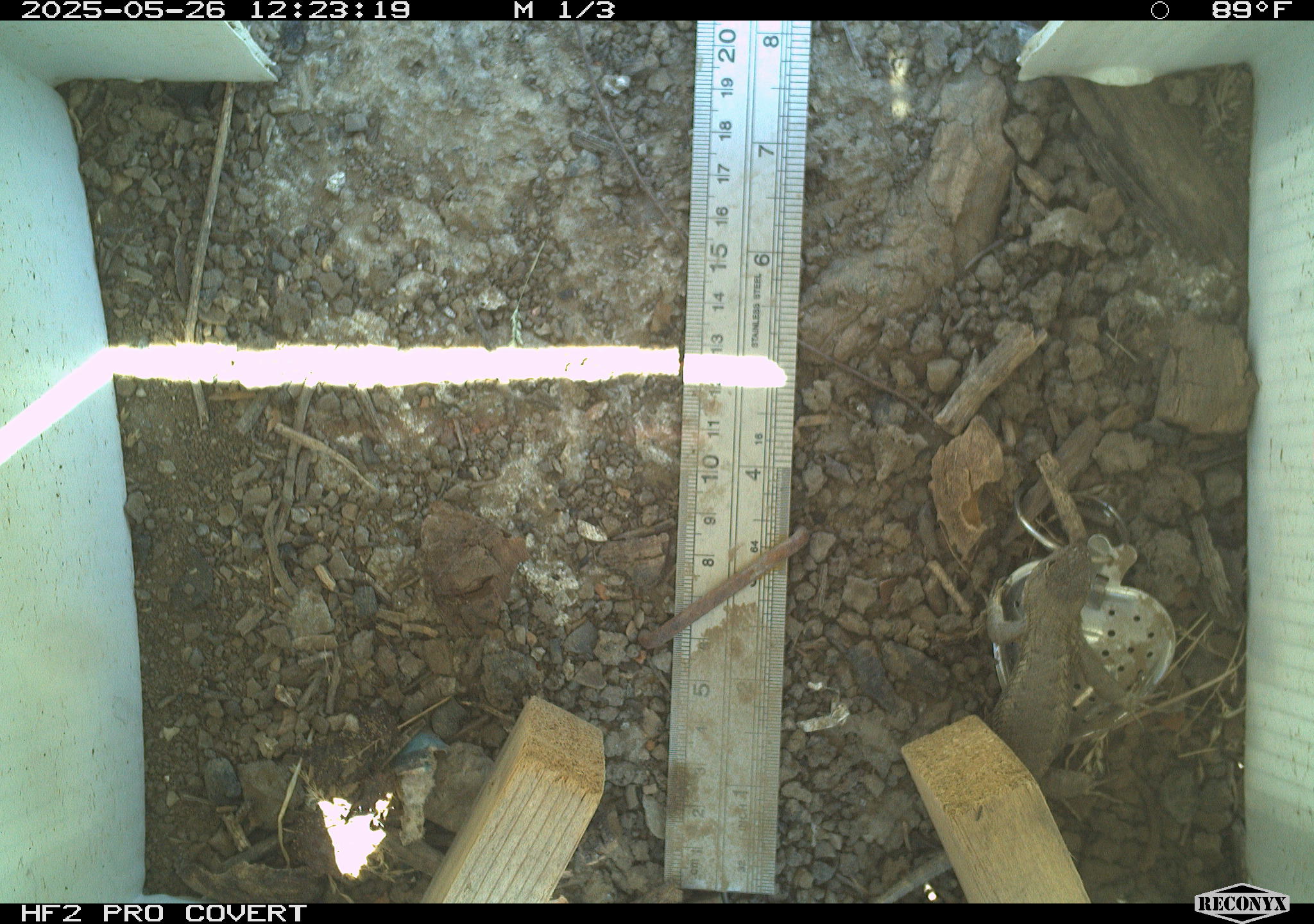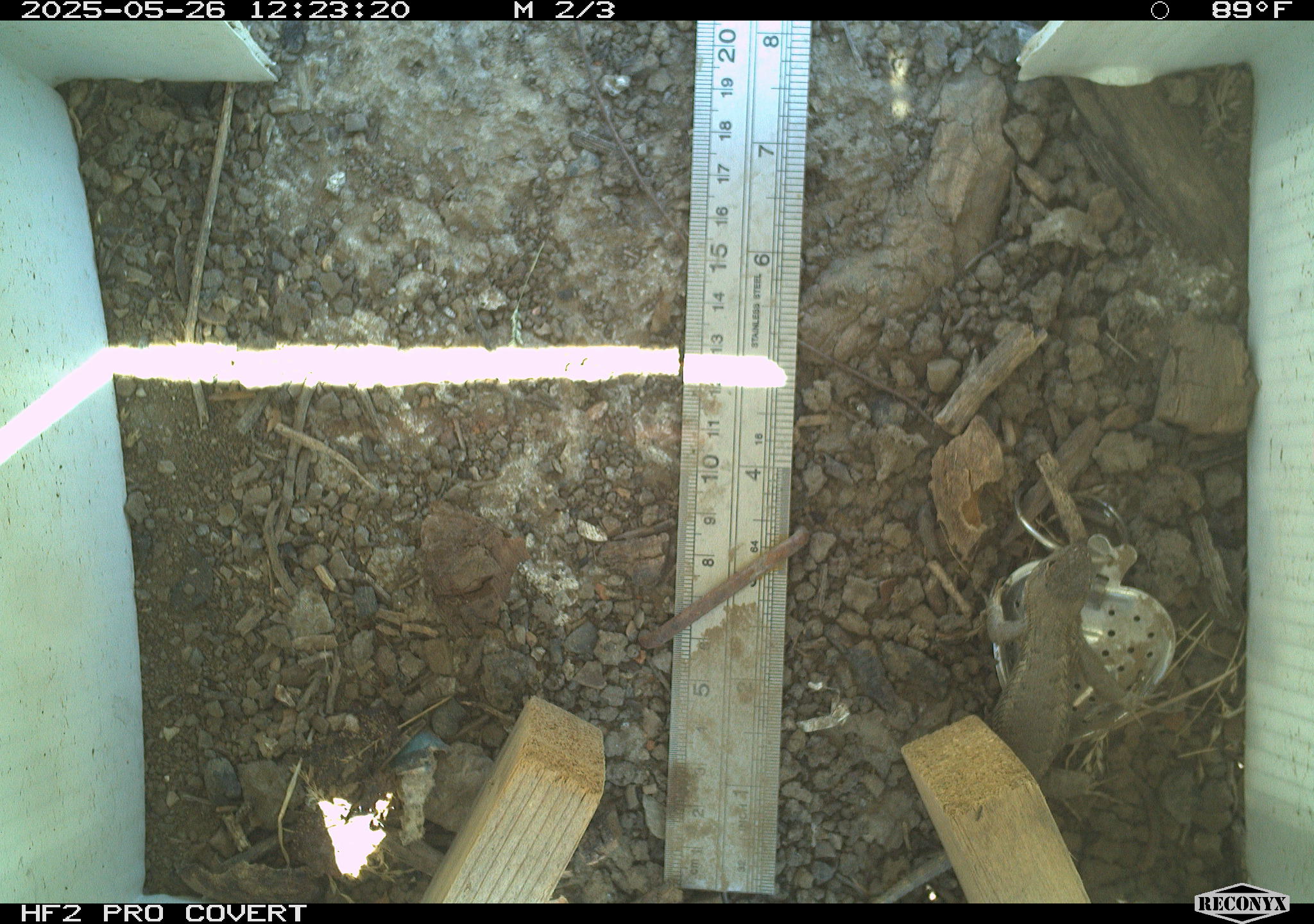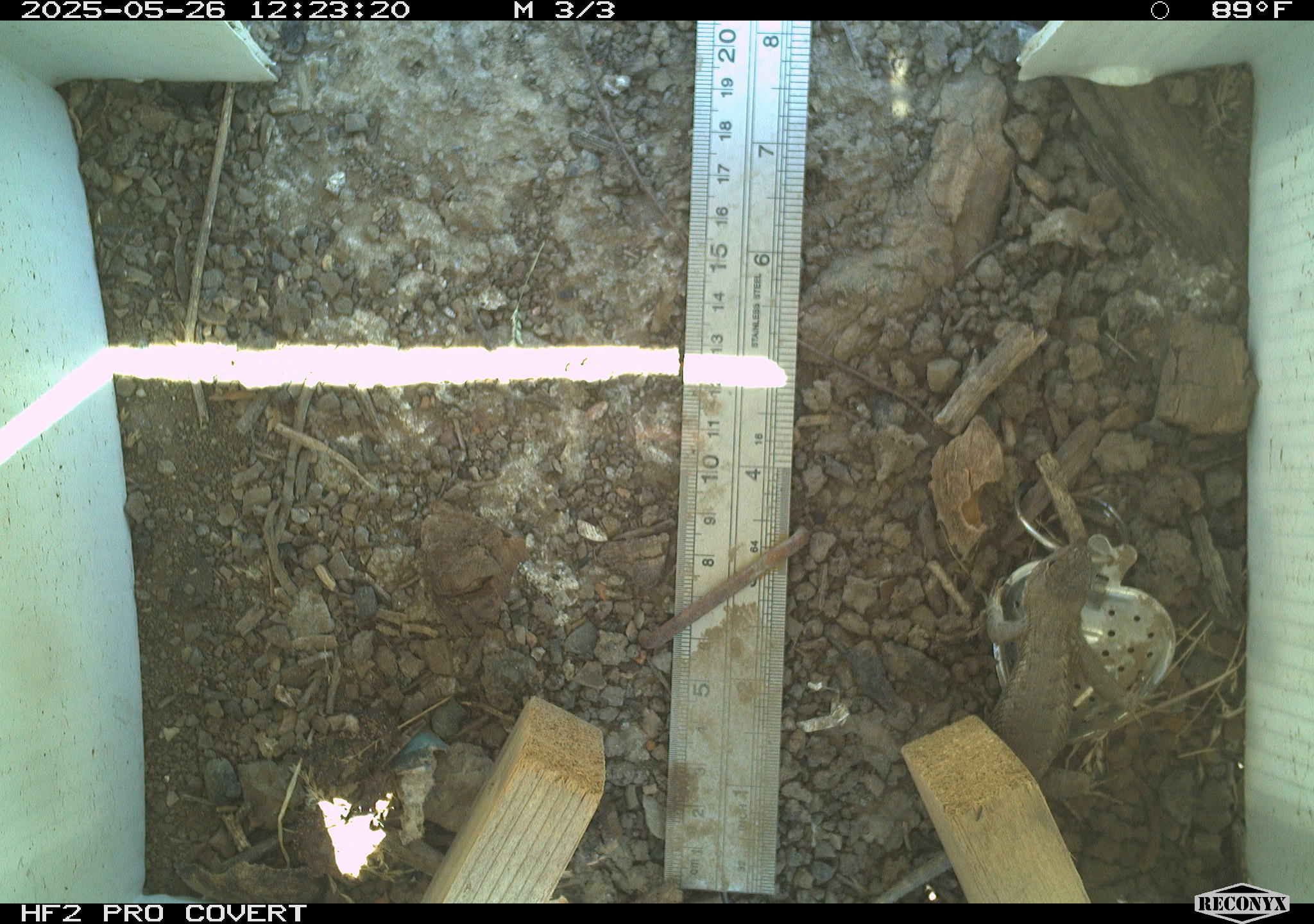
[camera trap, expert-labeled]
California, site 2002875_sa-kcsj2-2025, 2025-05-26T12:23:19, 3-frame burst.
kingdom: Animalia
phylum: Chordata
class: Reptilia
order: Squamata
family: Phrynosomatidae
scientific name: Phrynosomatidae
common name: north american spiny lizards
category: sceloporus/uta species